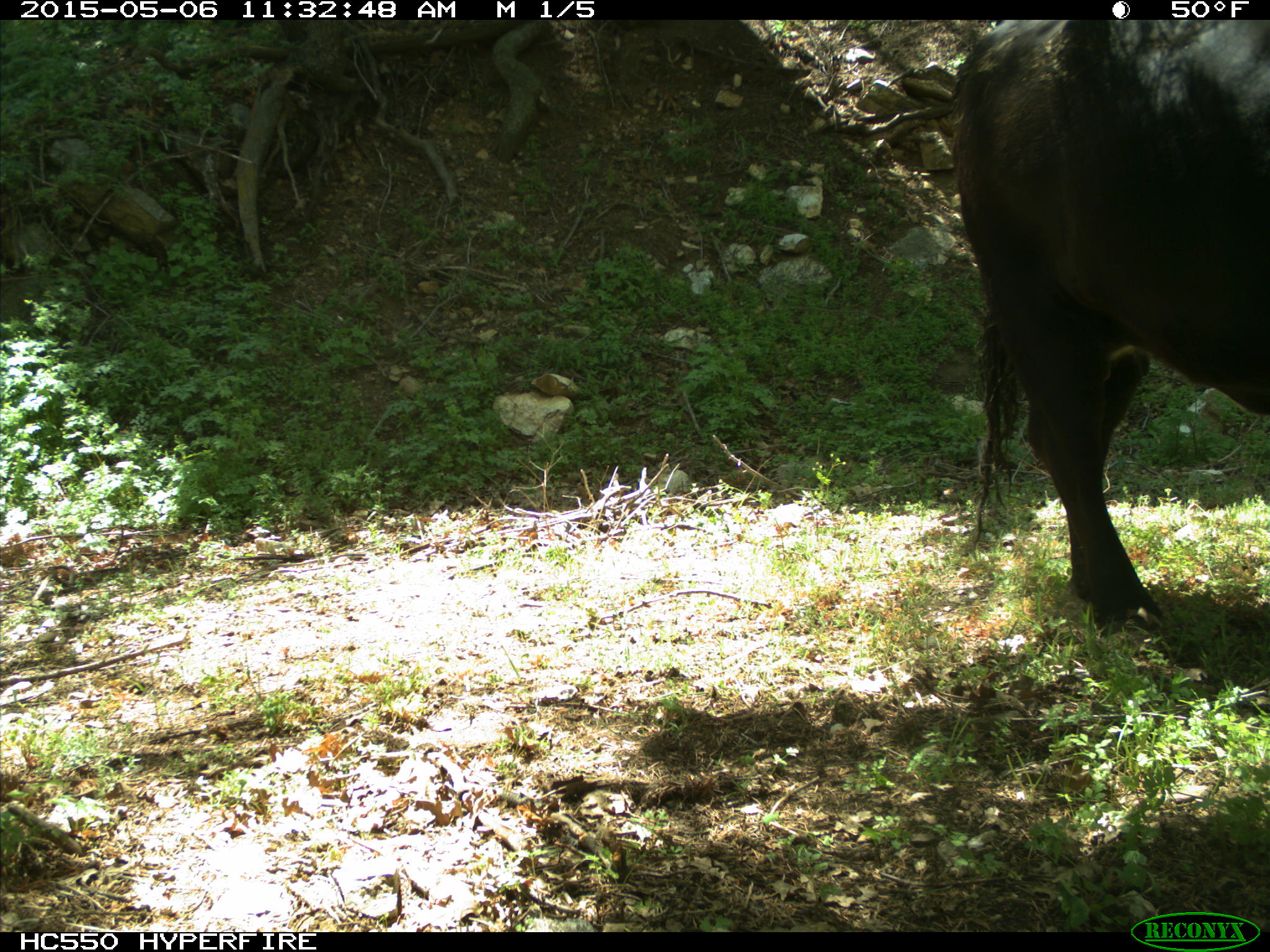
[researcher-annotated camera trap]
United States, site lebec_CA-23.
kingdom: Animalia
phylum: Chordata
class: Mammalia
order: Artiodactyla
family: Bovidae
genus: Bos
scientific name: Bos taurus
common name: domestic cow